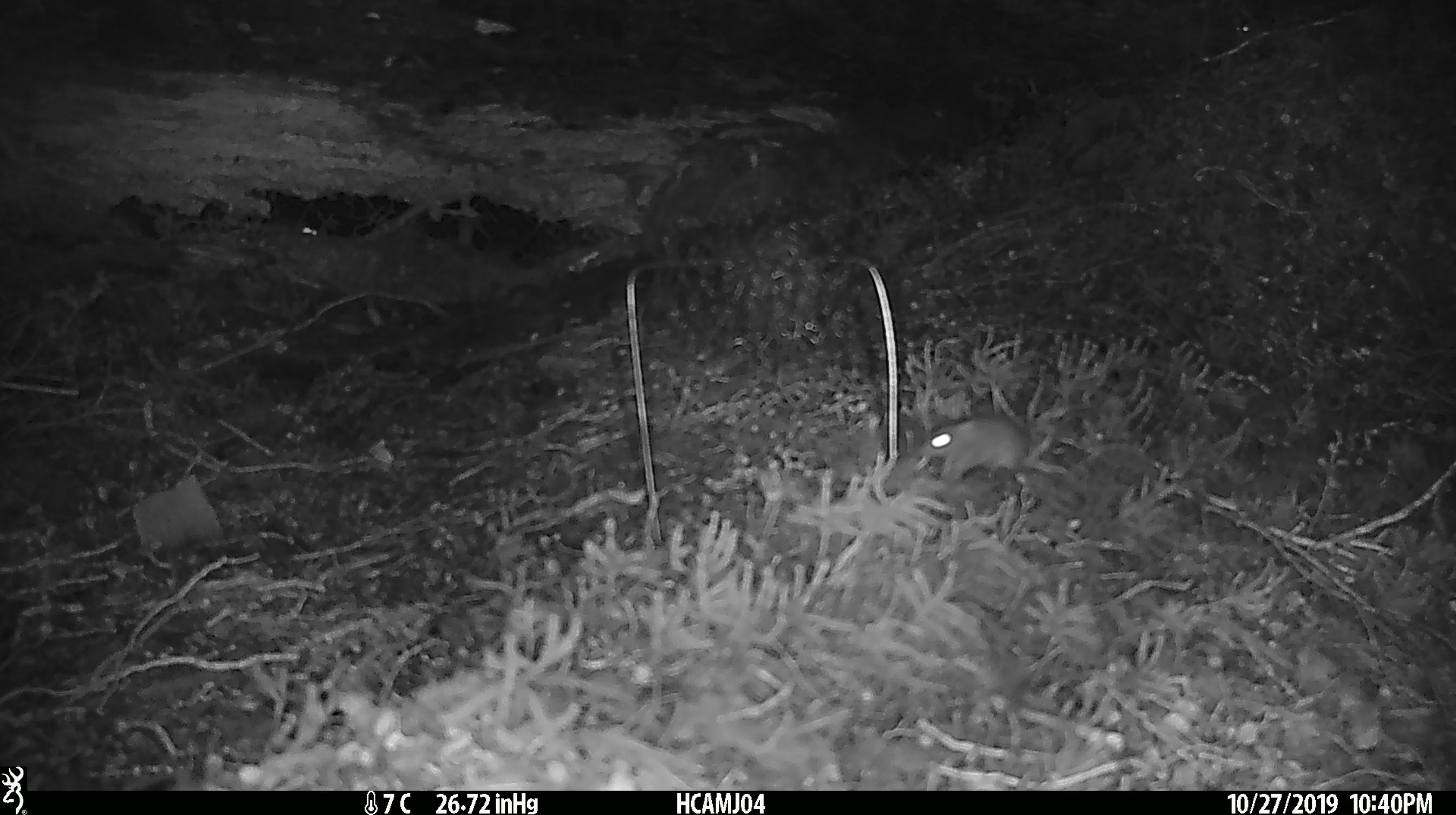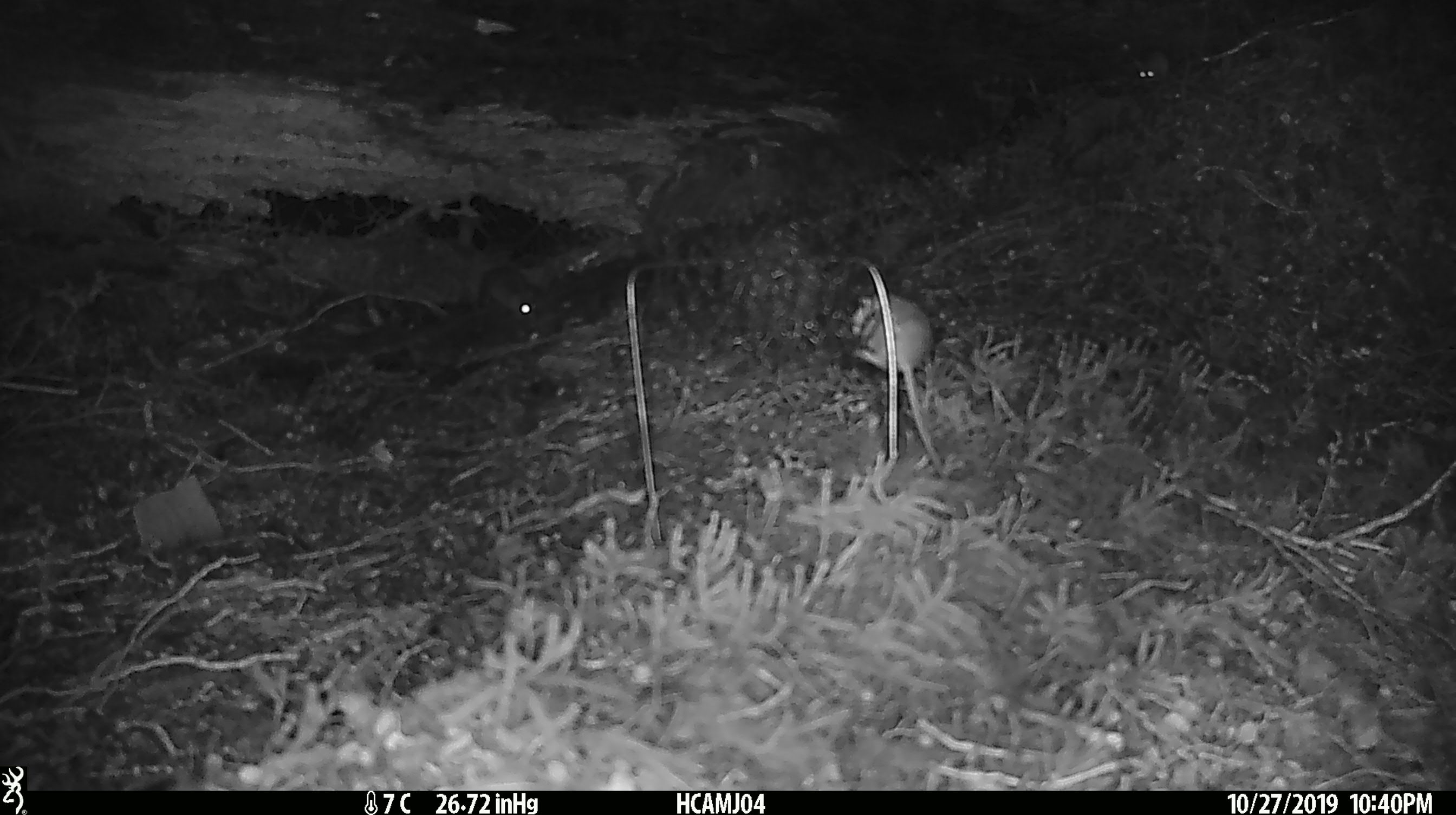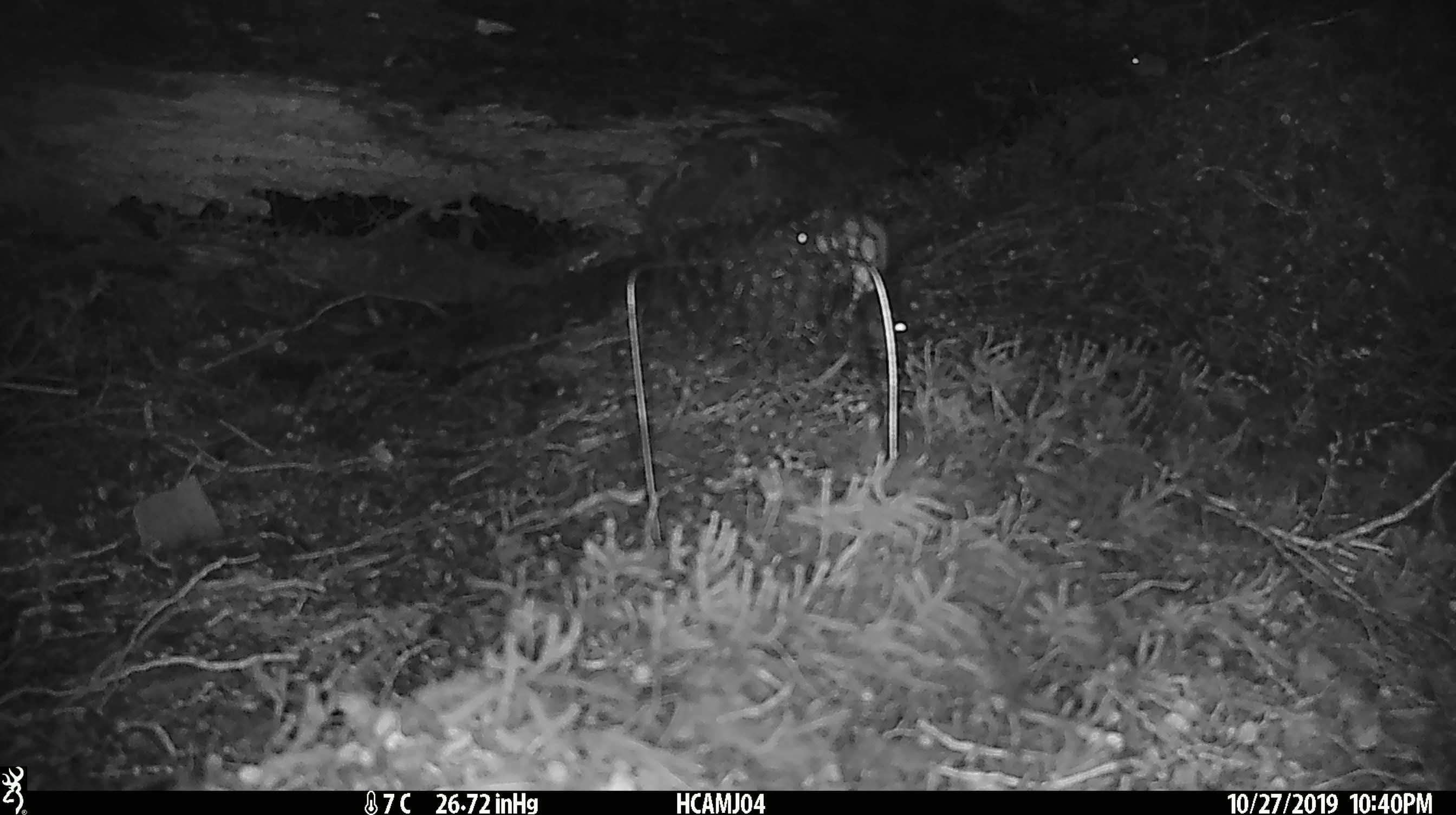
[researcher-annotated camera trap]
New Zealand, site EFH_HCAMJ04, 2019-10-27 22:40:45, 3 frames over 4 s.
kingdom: Animalia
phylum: Chordata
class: Mammalia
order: Rodentia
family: Muridae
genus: Mus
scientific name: Mus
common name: mouse